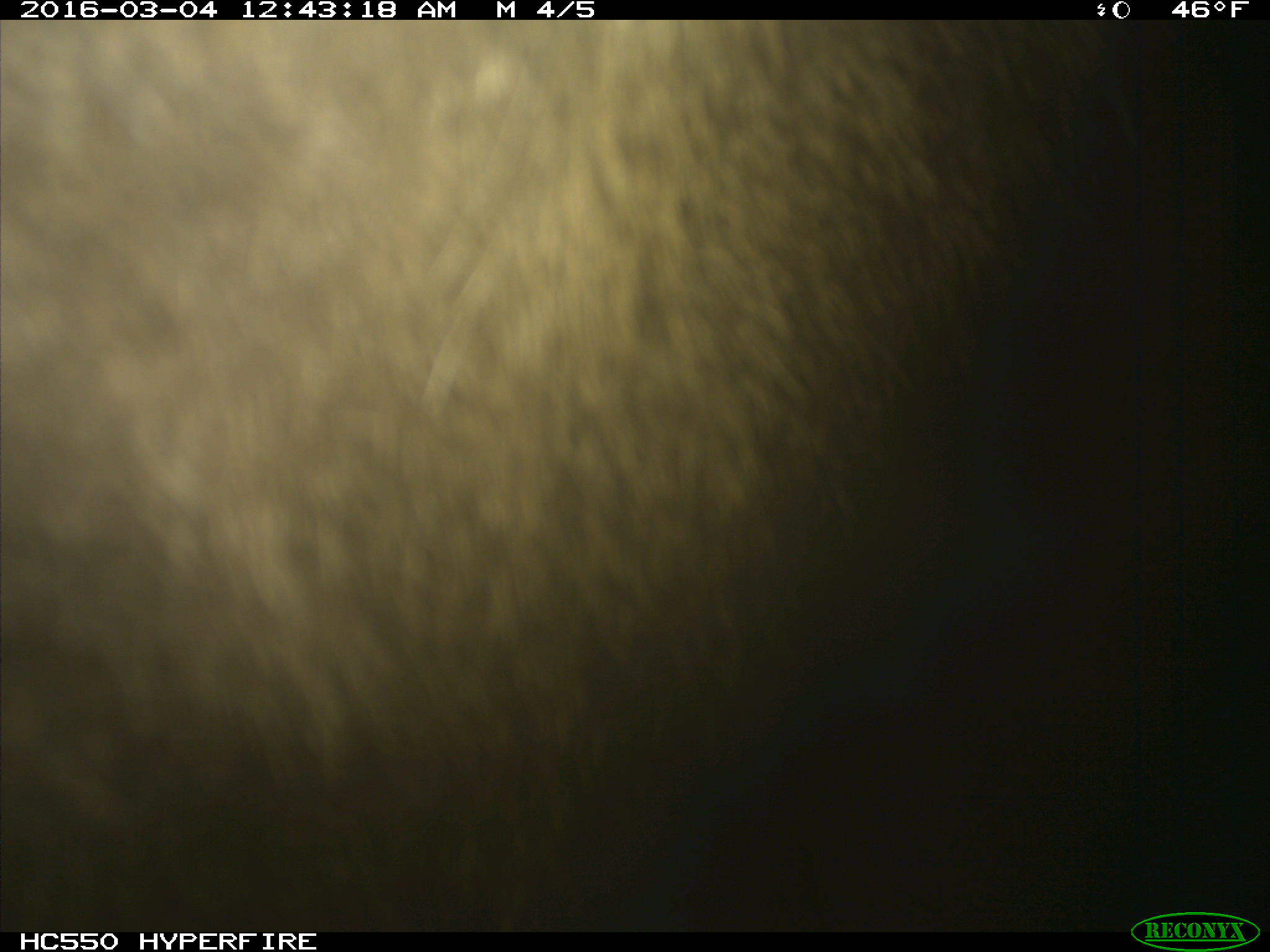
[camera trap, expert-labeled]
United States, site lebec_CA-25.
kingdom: Animalia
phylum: Chordata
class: Mammalia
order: Artiodactyla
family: Cervidae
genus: Cervus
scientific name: Cervus canadensis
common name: elk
Cervus canadensis (elk).